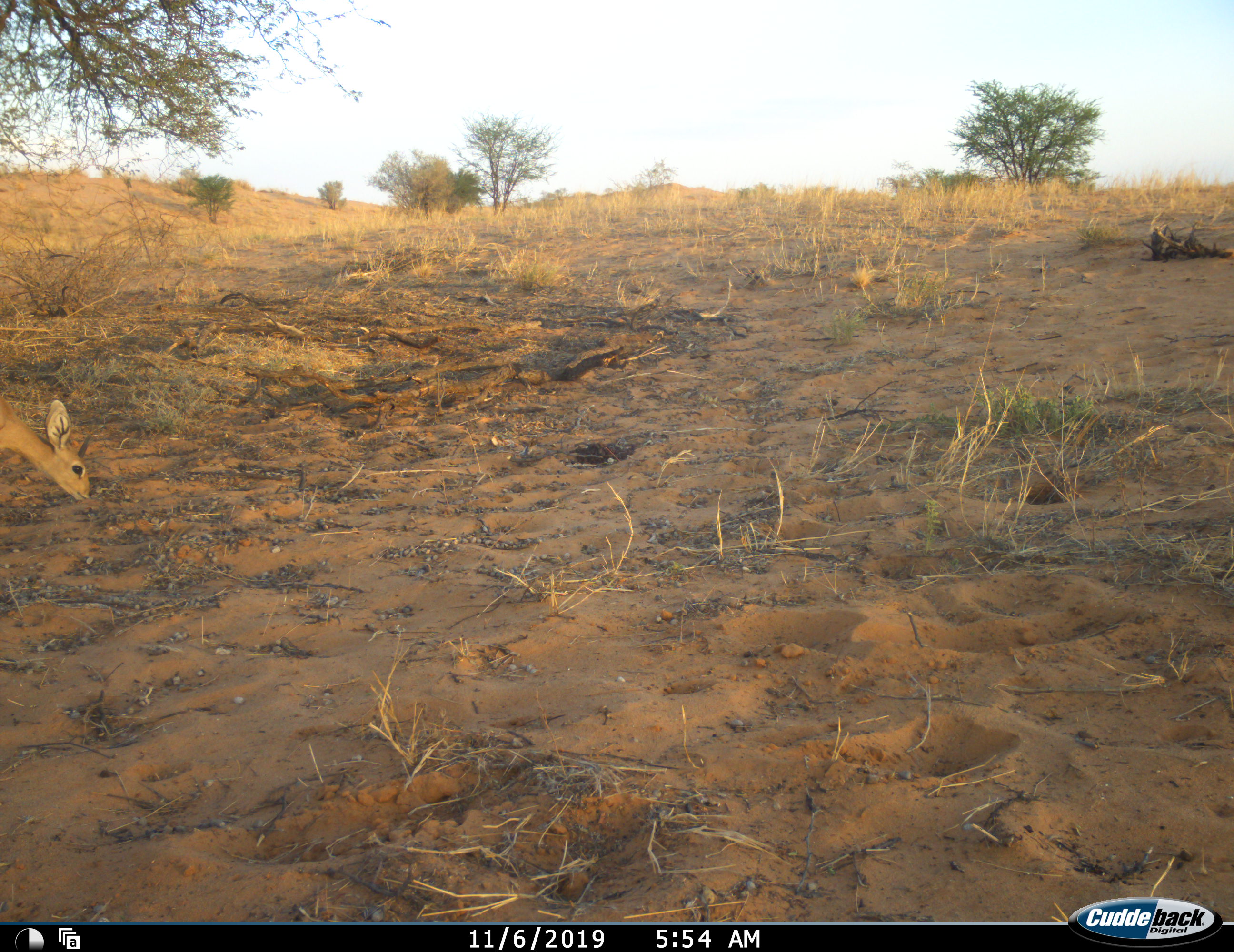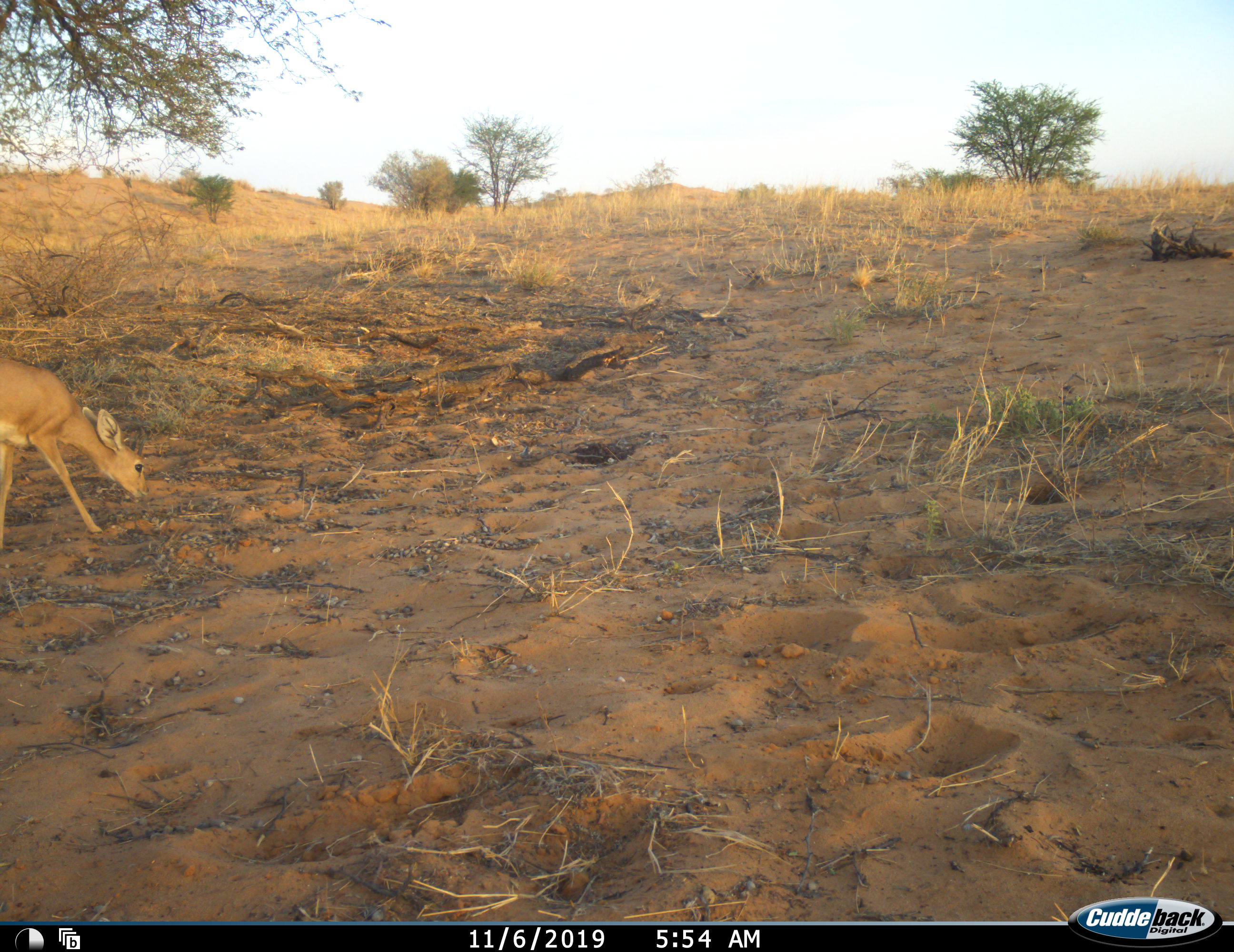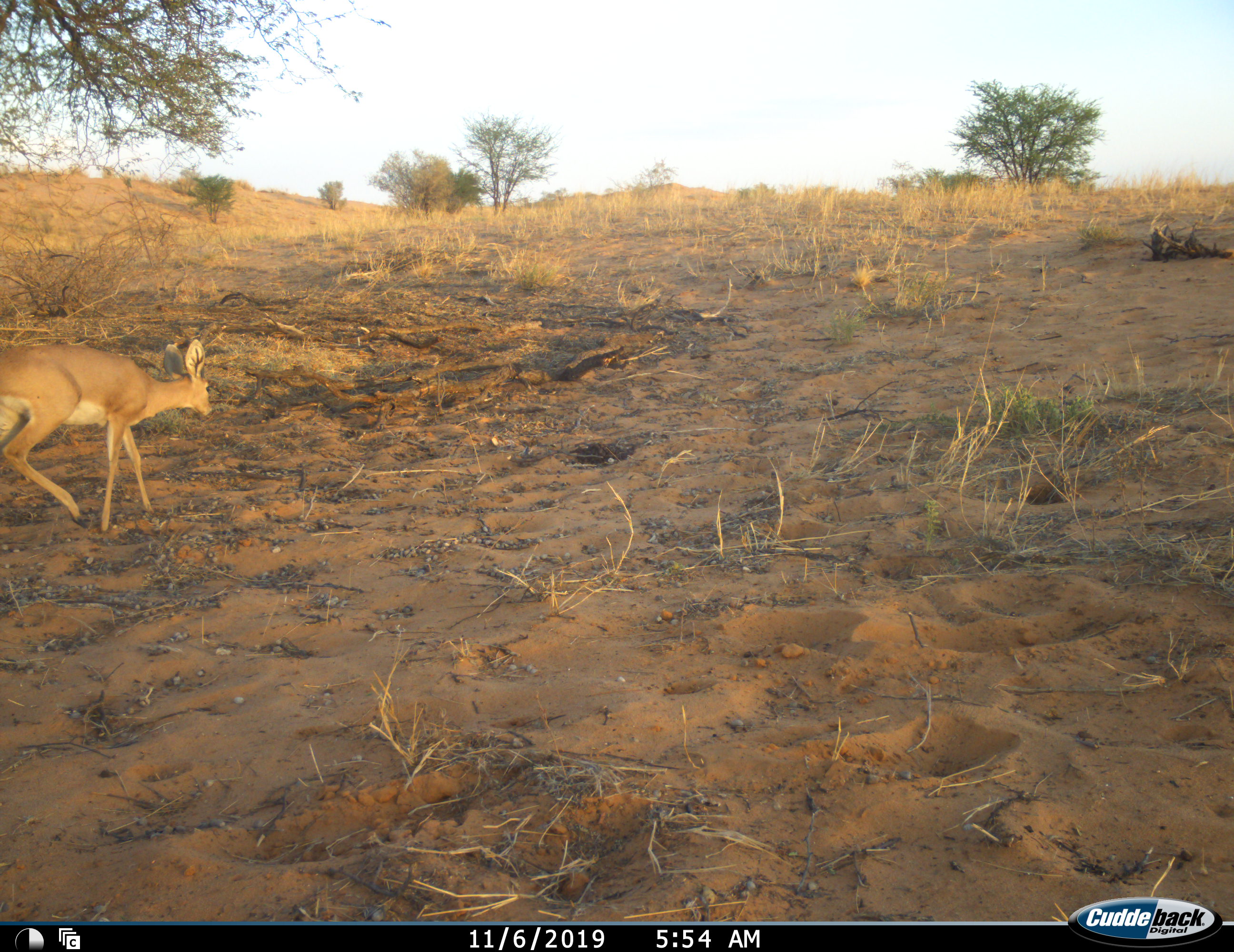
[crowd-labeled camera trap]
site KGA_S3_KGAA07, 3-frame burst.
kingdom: Animalia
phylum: Chordata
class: Mammalia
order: Artiodactyla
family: Bovidae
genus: Raphicerus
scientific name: Raphicerus campestris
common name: steenbok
Steenbok (Raphicerus campestris), count 1. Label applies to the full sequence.